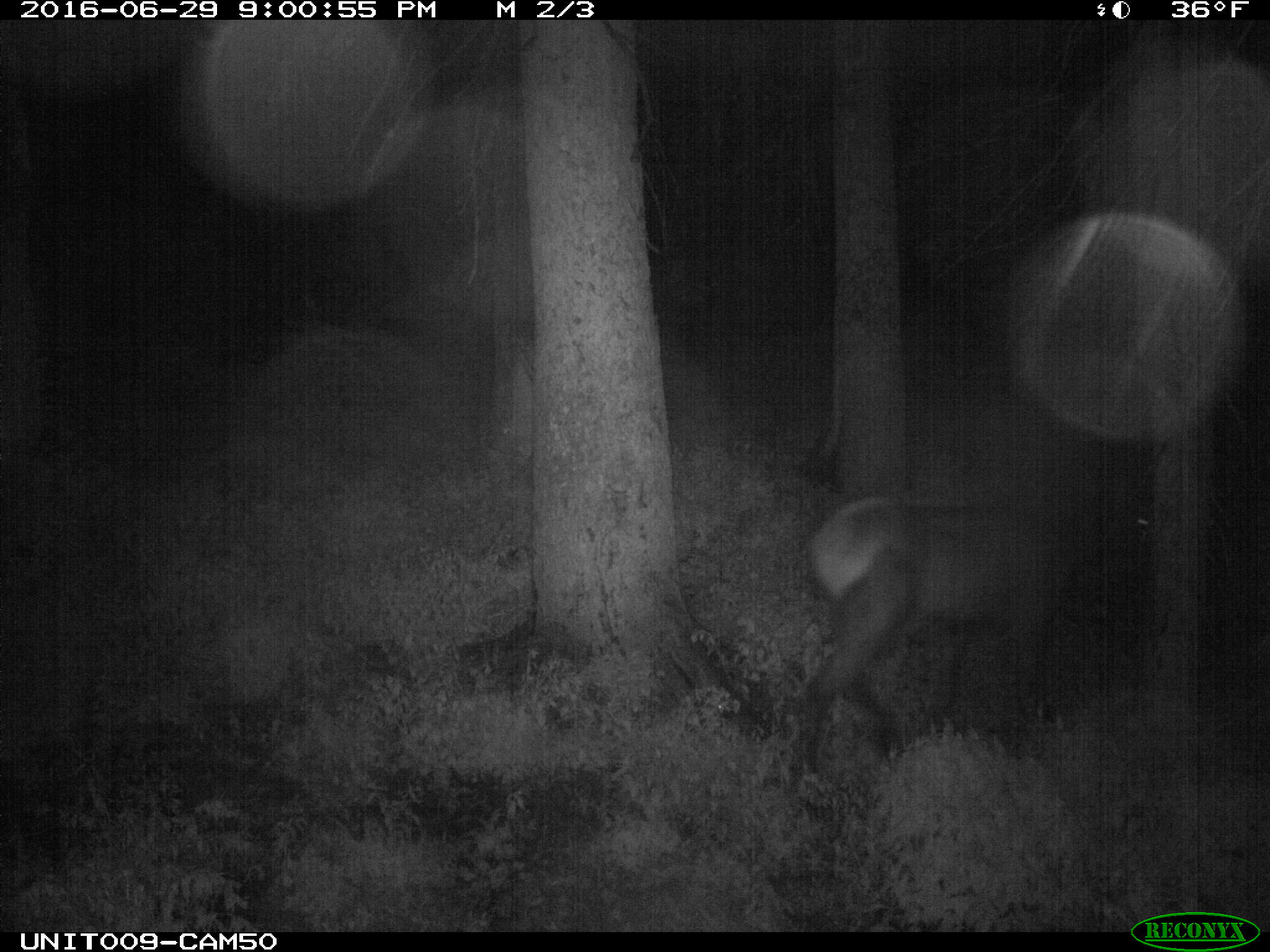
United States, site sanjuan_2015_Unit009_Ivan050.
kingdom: Animalia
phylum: Chordata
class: Mammalia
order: Artiodactyla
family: Cervidae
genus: Cervus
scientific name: Cervus elaphus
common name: red deer